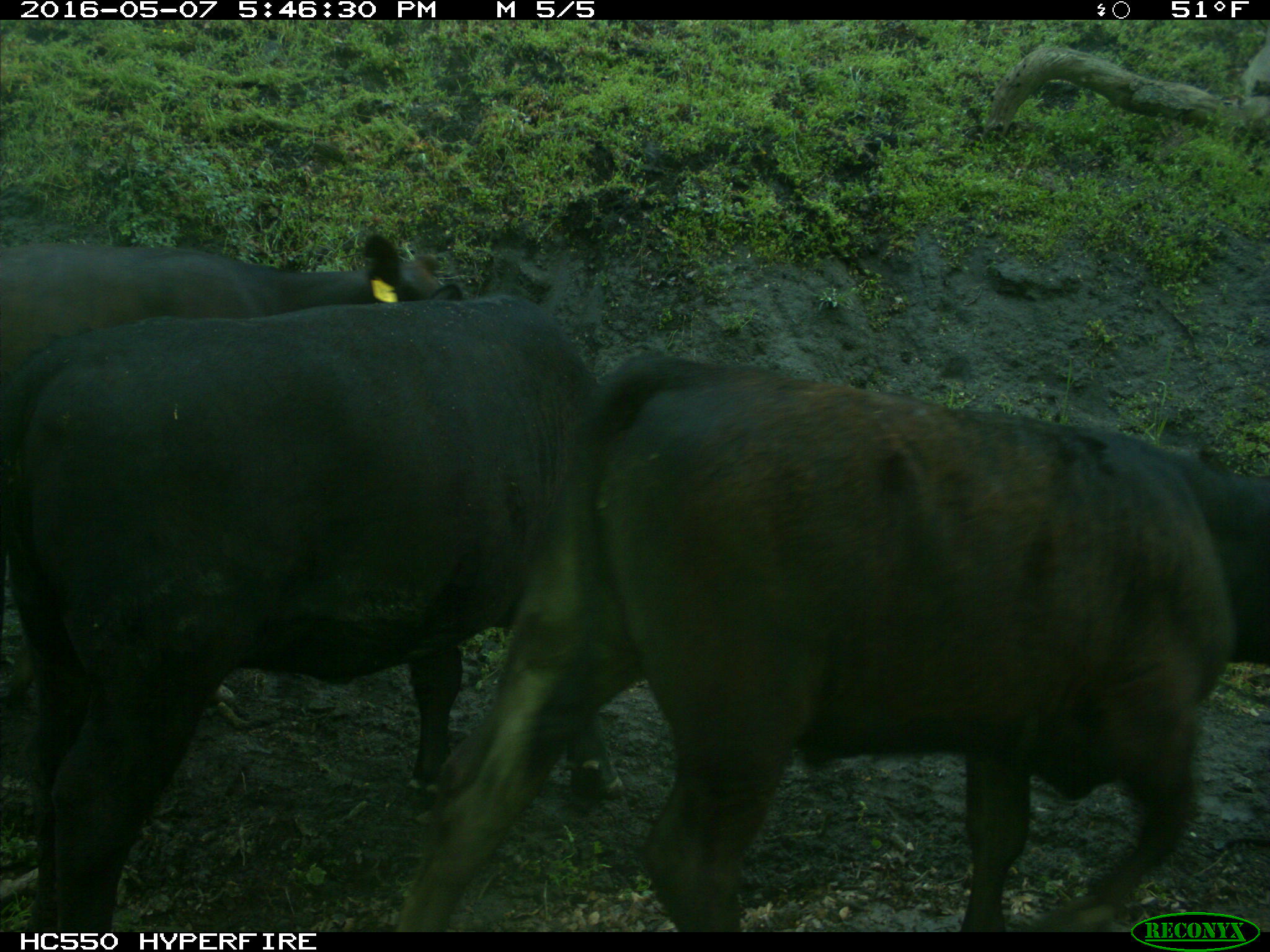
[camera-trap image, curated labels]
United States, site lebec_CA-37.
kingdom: Animalia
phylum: Chordata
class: Mammalia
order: Artiodactyla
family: Bovidae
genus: Bos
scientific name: Bos taurus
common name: domestic cow